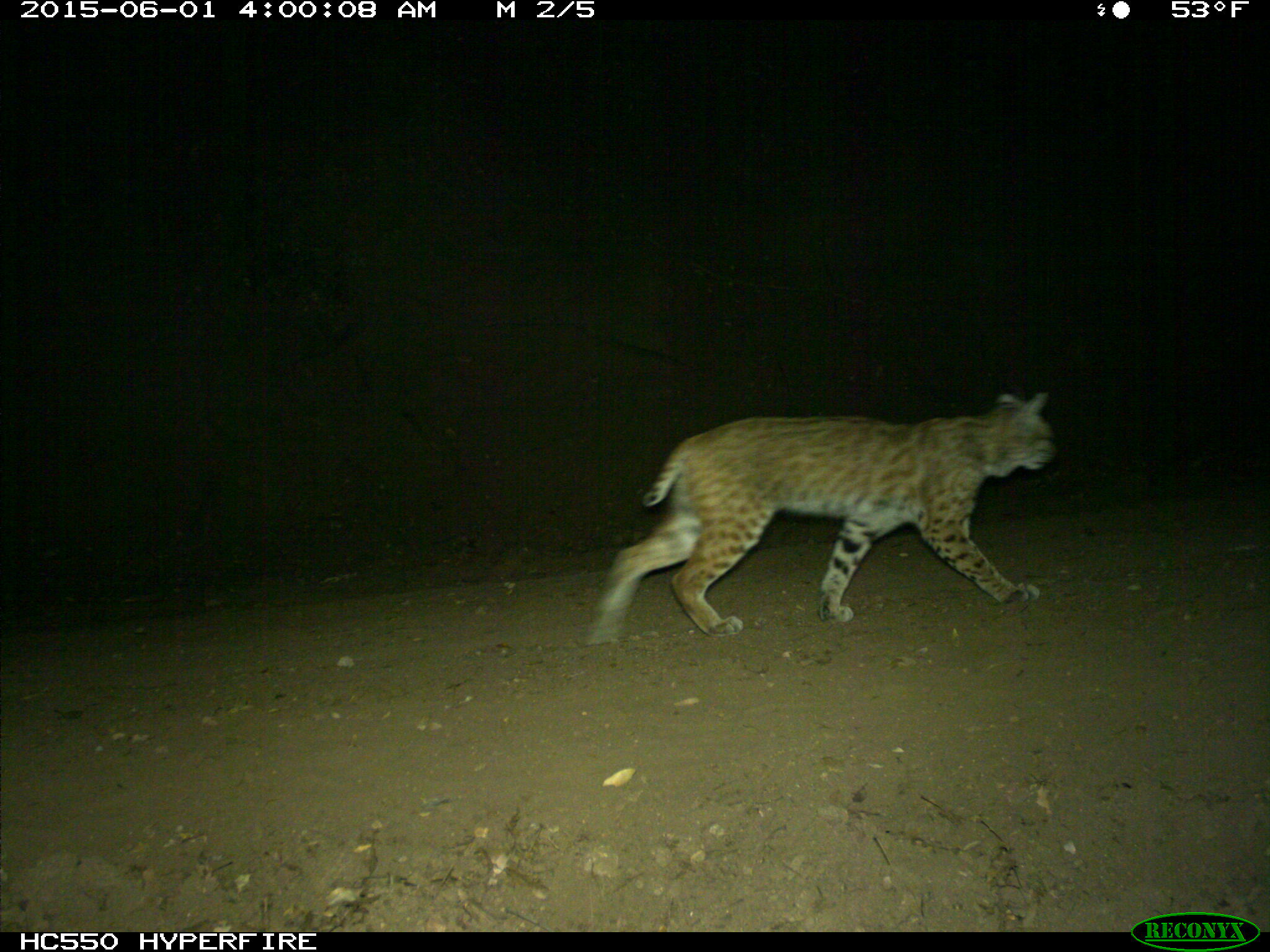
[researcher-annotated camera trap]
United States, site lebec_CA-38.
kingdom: Animalia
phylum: Chordata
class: Mammalia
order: Carnivora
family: Felidae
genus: Lynx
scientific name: Lynx rufus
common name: bobcat